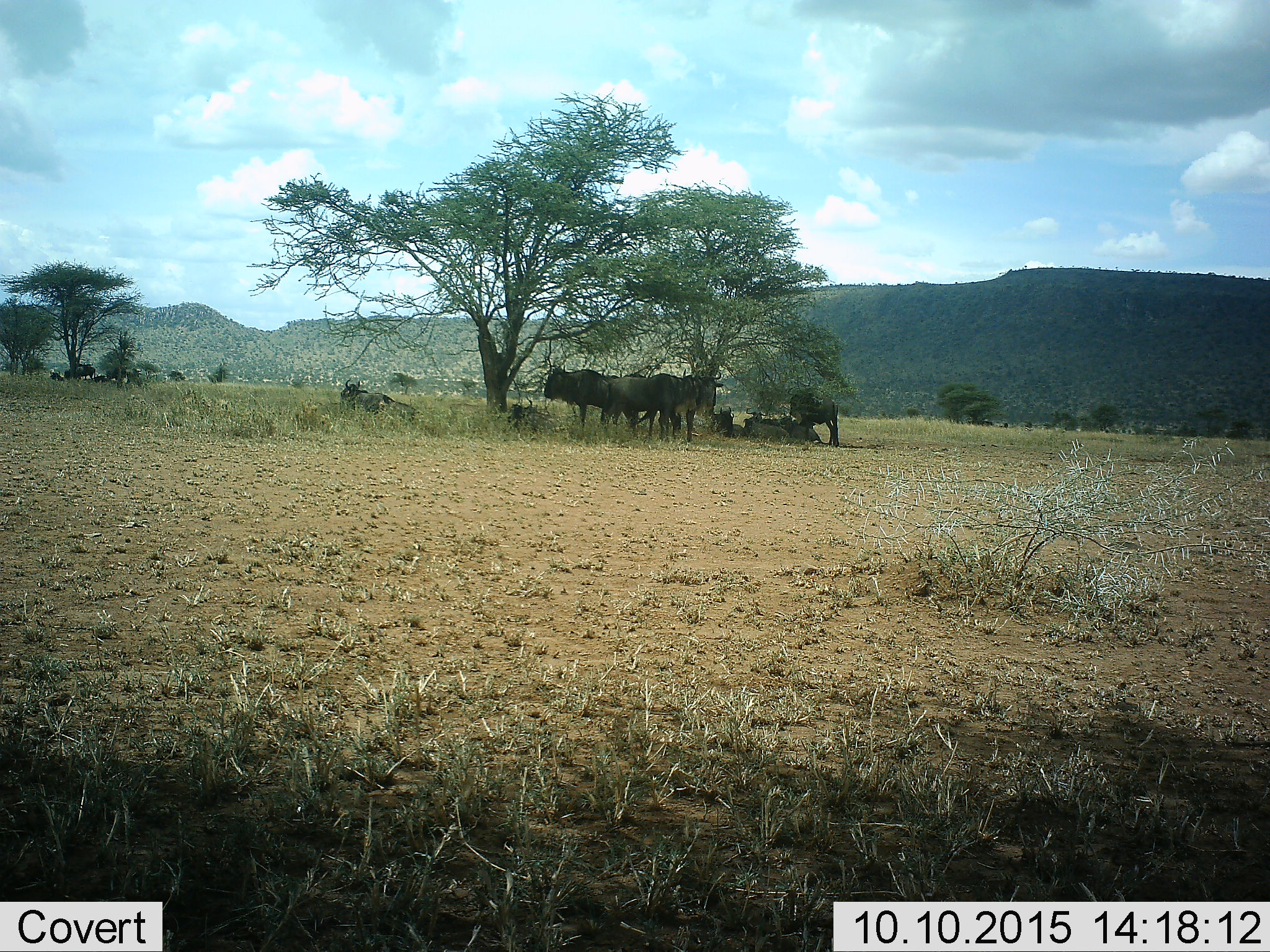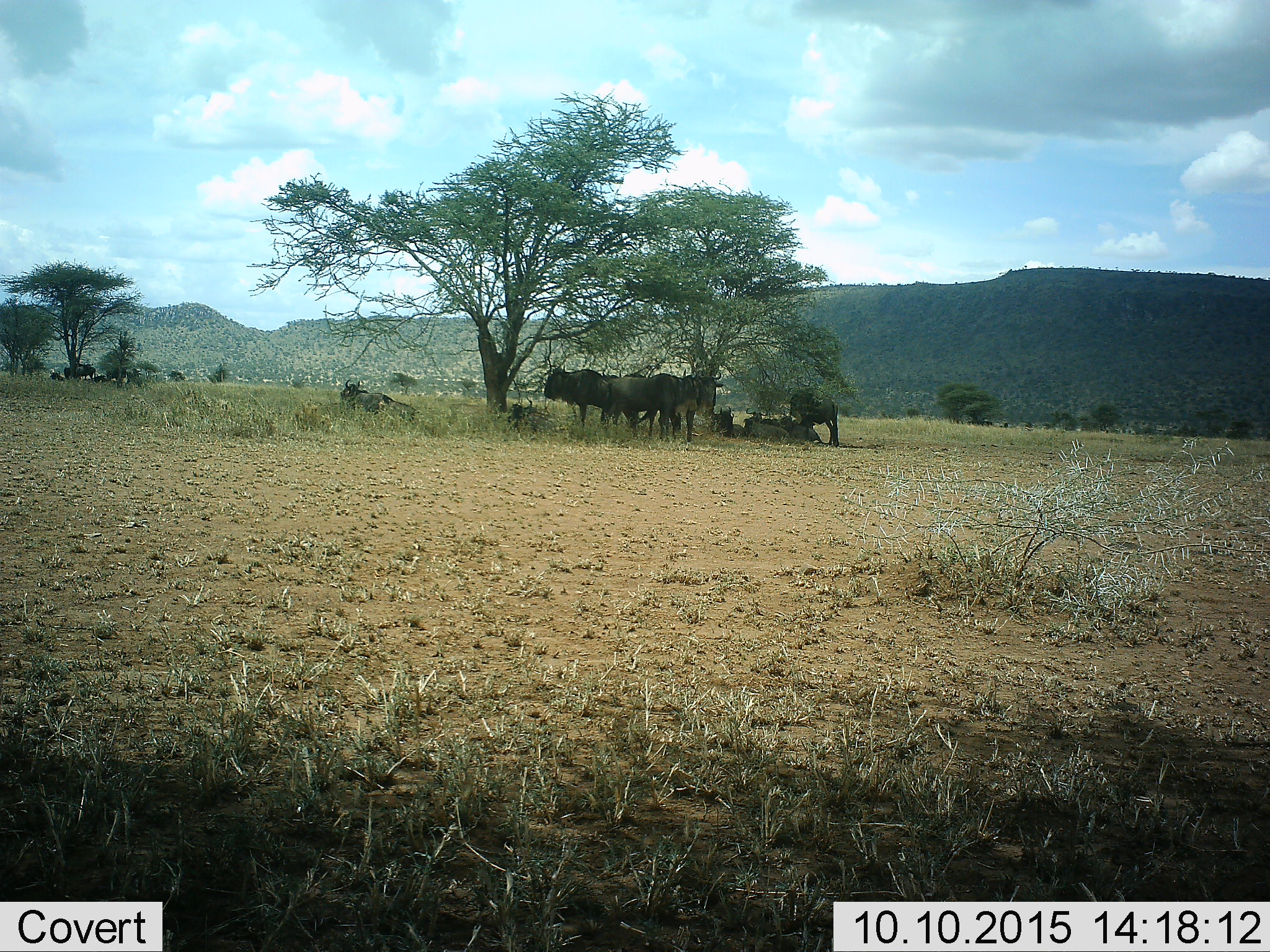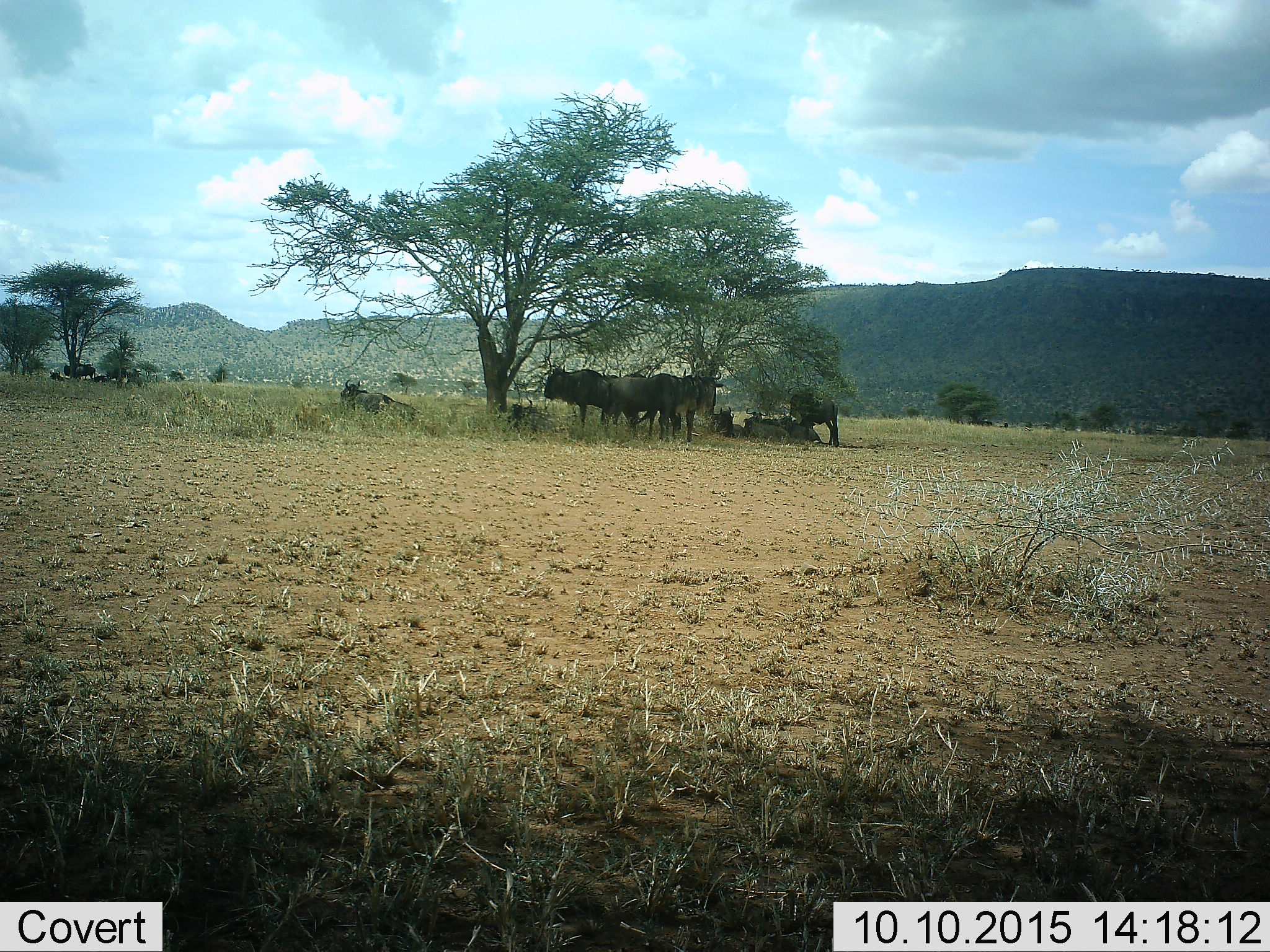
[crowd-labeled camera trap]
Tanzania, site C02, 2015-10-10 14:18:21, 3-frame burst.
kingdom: Animalia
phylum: Chordata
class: Mammalia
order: Artiodactyla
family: Bovidae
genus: Connochaetes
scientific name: Connochaetes taurinus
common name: blue wildebeest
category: wildebeest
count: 11-50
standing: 79%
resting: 100%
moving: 14%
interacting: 14%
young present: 7%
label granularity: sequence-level